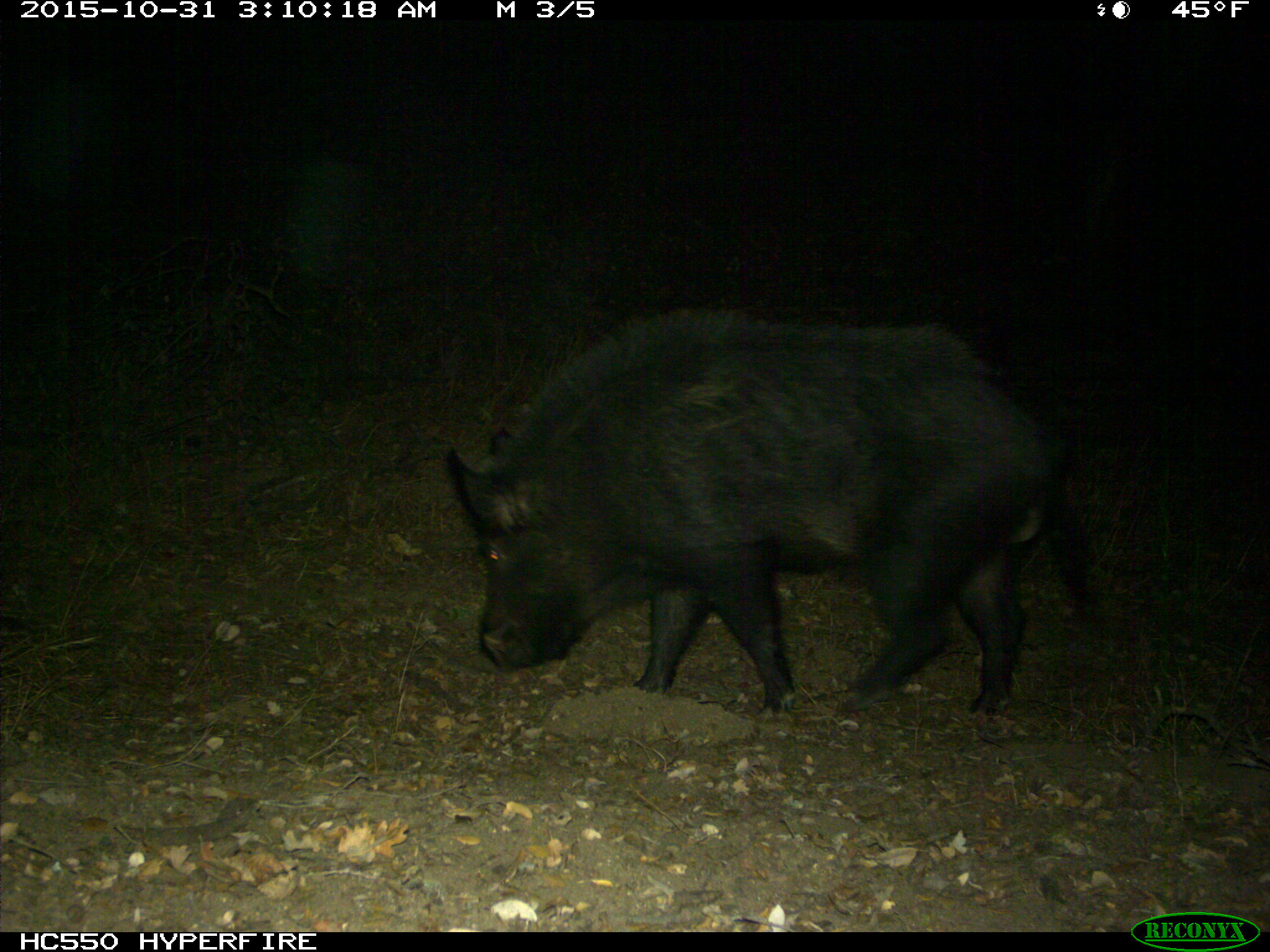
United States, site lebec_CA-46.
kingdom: Animalia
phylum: Chordata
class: Mammalia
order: Artiodactyla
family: Suidae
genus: Sus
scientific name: Sus scrofa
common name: wild boar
Sus scrofa (wild boar).